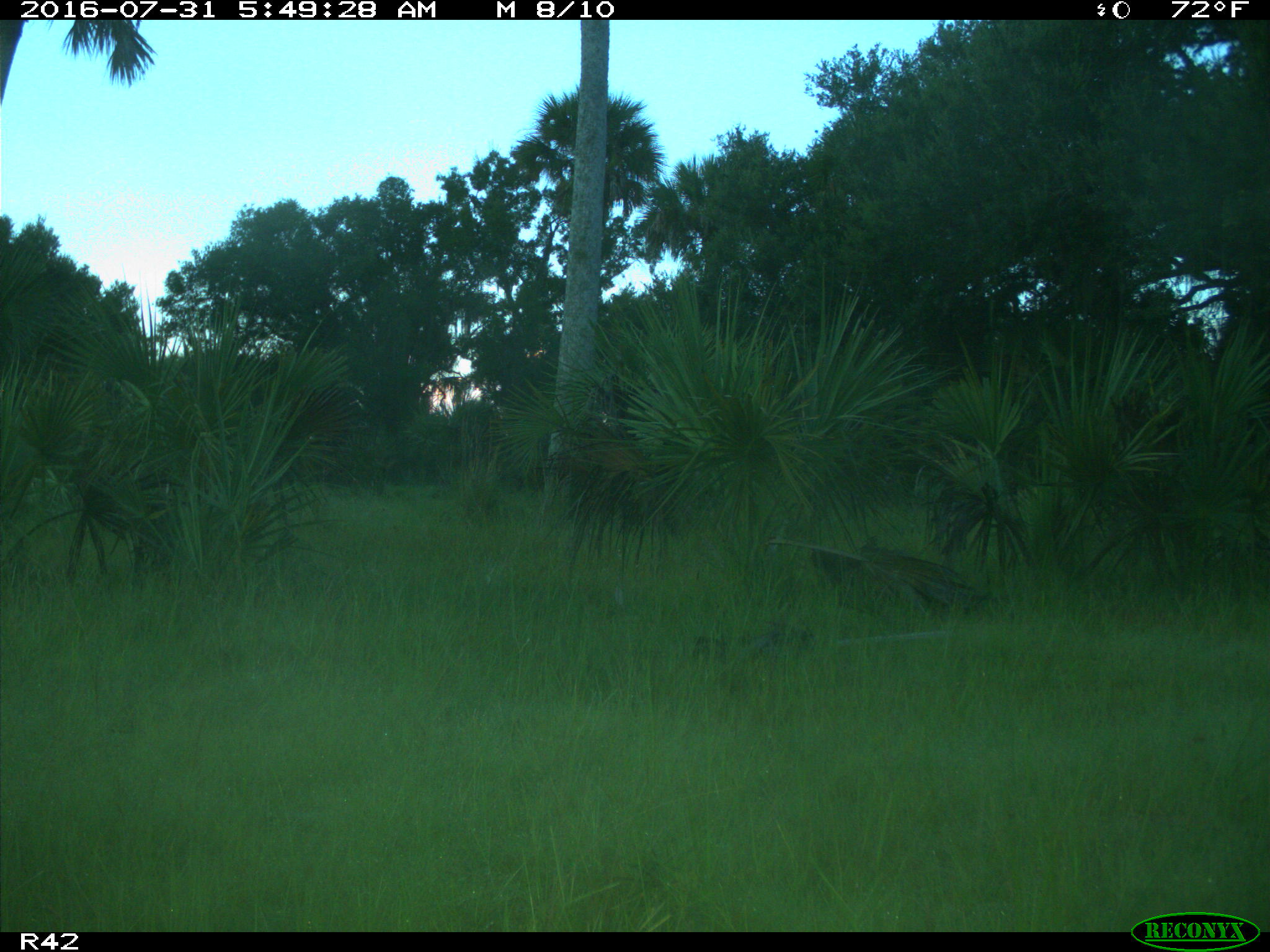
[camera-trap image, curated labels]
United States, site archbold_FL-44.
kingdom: Animalia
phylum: Chordata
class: Mammalia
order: Artiodactyla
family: Bovidae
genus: Bos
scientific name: Bos taurus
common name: domestic cow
Bos taurus (domestic cow).